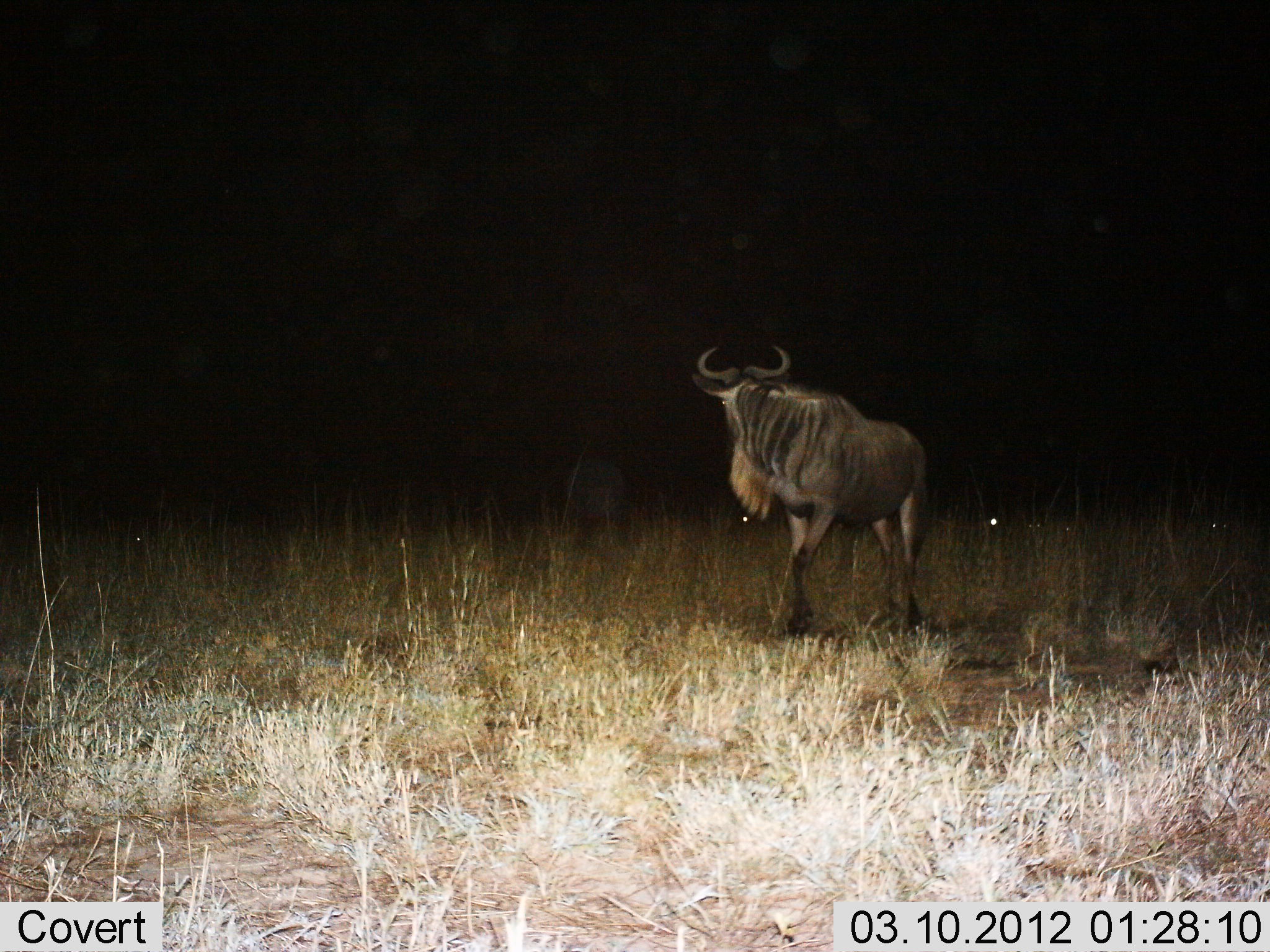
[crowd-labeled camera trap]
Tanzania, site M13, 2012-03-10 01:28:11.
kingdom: Animalia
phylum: Chordata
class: Mammalia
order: Artiodactyla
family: Bovidae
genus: Connochaetes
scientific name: Connochaetes taurinus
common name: blue wildebeest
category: wildebeest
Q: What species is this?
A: Wildebeest (blue wildebeest) (Connochaetes taurinus).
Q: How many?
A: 1.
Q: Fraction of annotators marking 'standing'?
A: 75%.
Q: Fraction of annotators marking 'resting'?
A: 10%.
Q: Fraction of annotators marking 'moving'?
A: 20%.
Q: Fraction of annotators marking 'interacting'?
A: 10%.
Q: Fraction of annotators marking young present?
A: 0%.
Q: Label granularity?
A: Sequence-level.